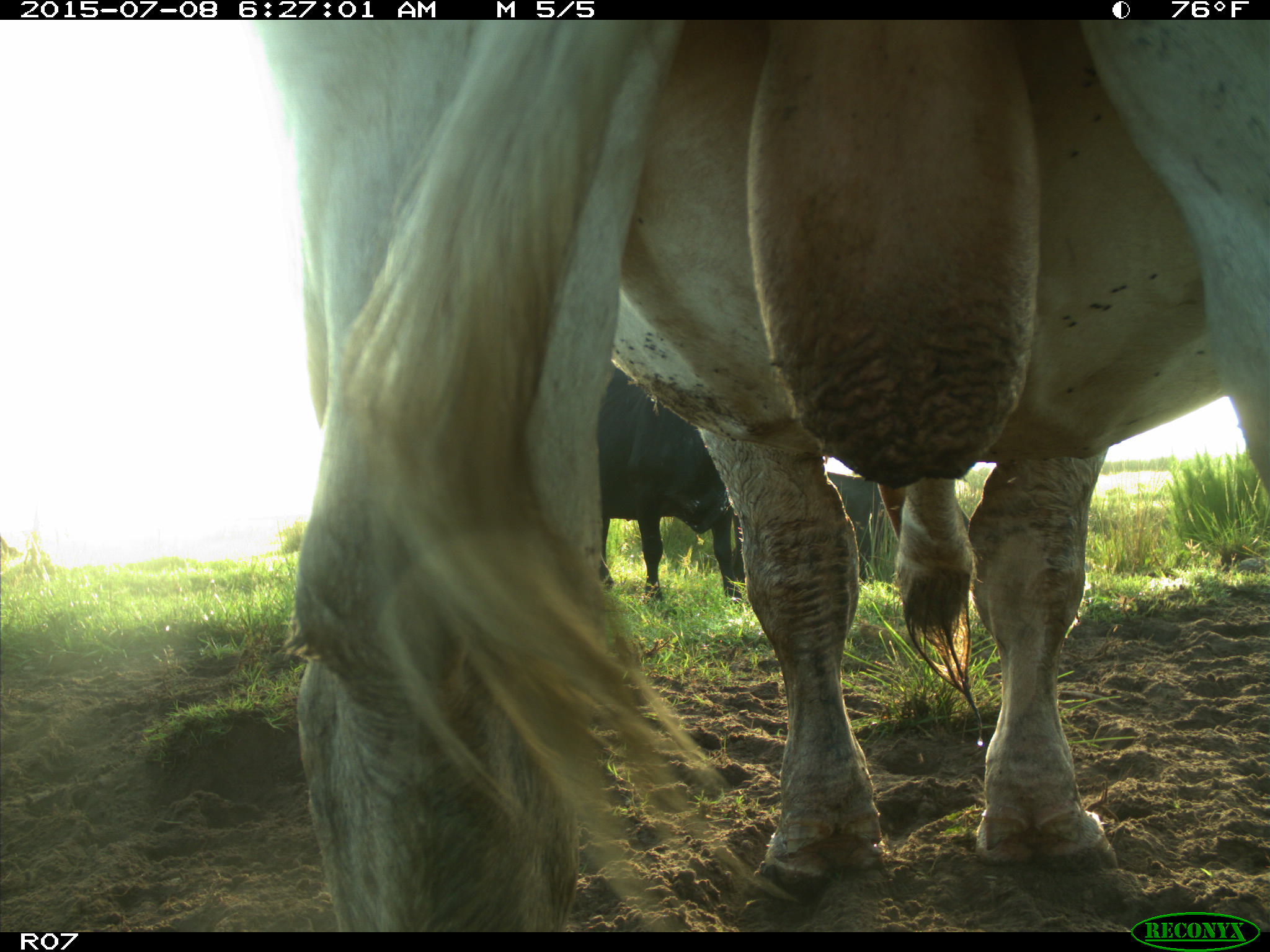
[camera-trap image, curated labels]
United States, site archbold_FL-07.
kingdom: Animalia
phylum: Chordata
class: Mammalia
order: Artiodactyla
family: Bovidae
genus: Bos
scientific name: Bos taurus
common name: domestic cow